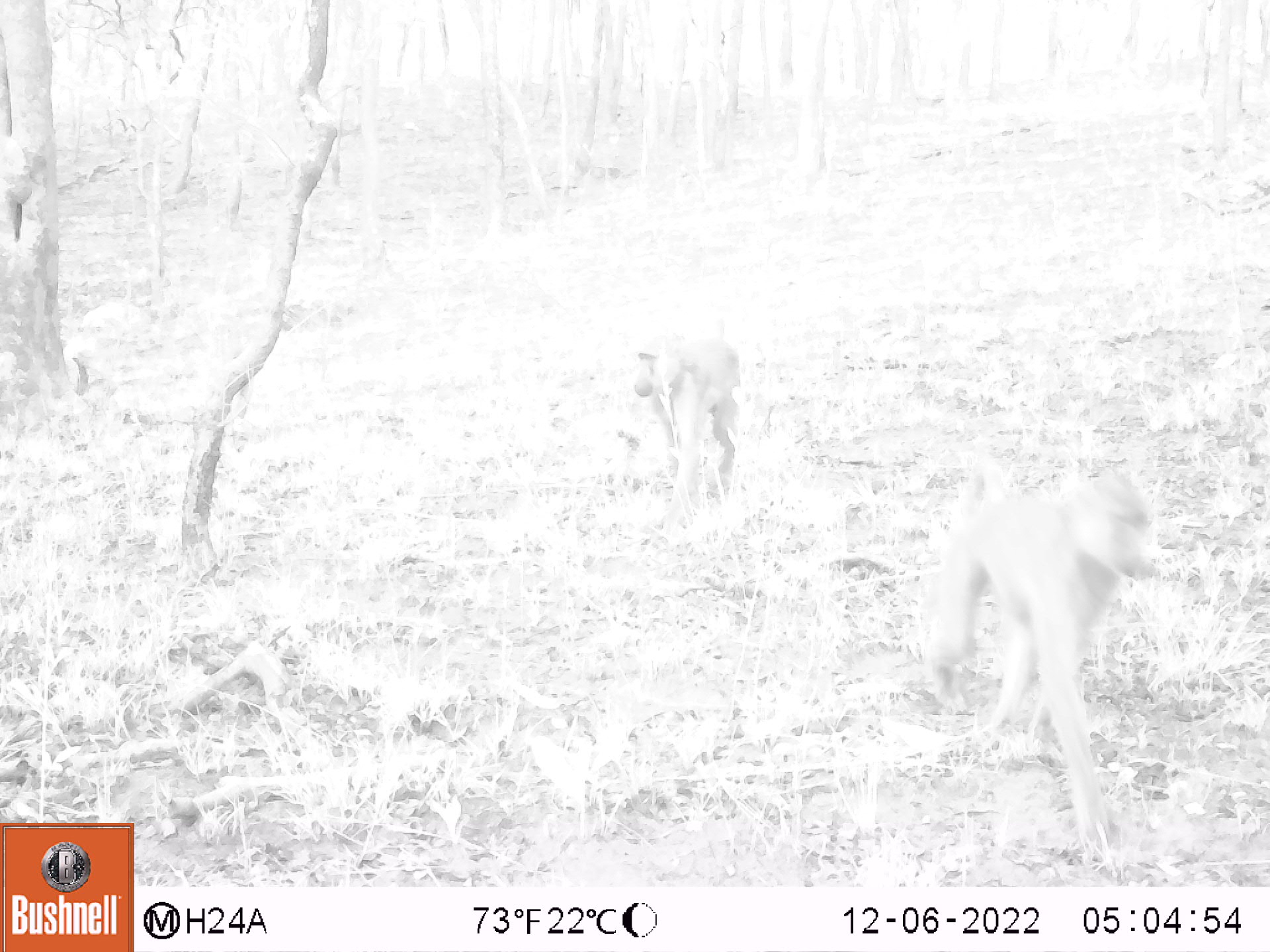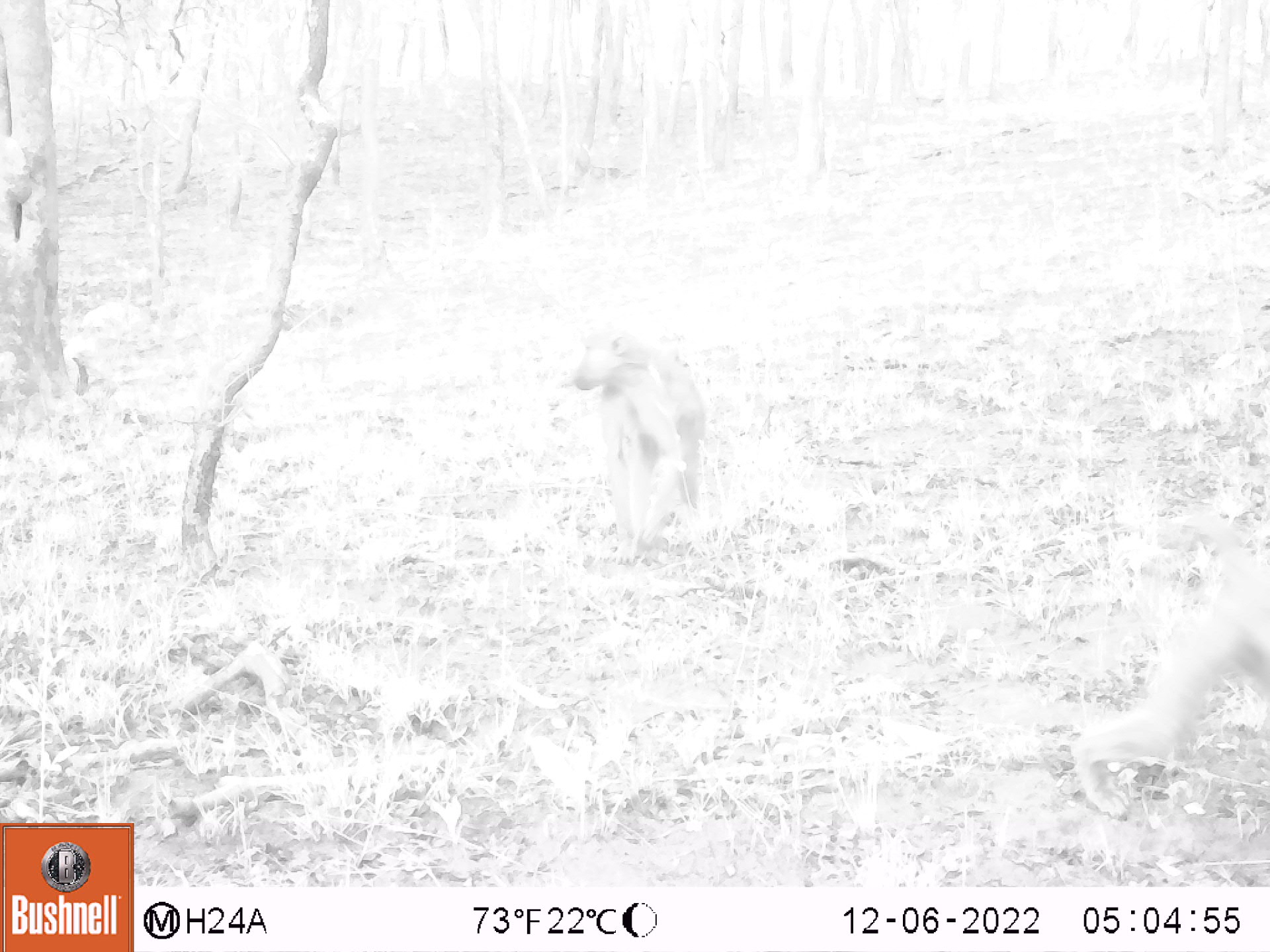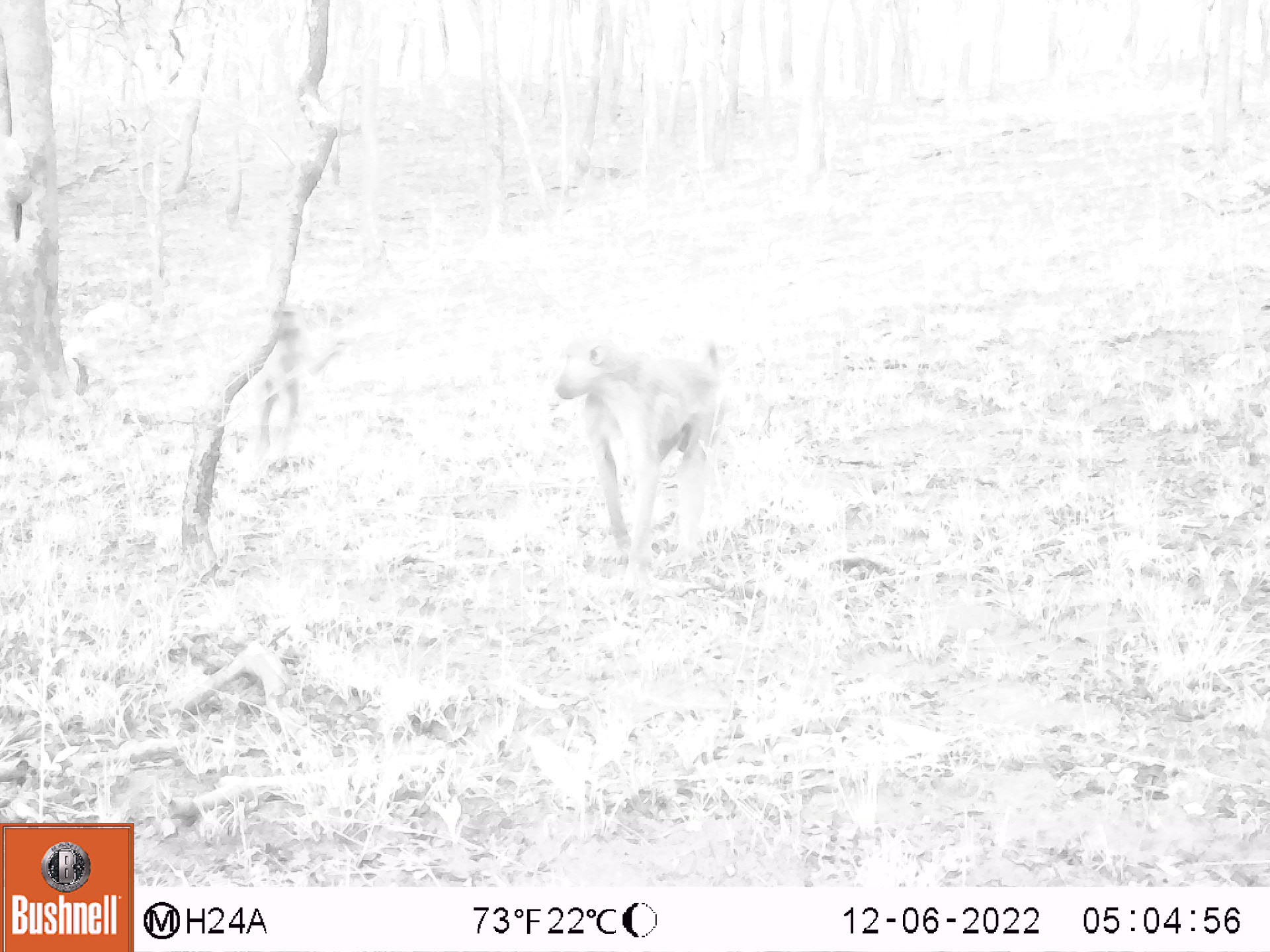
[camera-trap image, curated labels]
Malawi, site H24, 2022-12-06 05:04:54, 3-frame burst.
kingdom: Animalia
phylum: Chordata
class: Mammalia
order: Primates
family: Cercopithecidae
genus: Papio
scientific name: Papio cynocephalus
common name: yellow baboon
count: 2